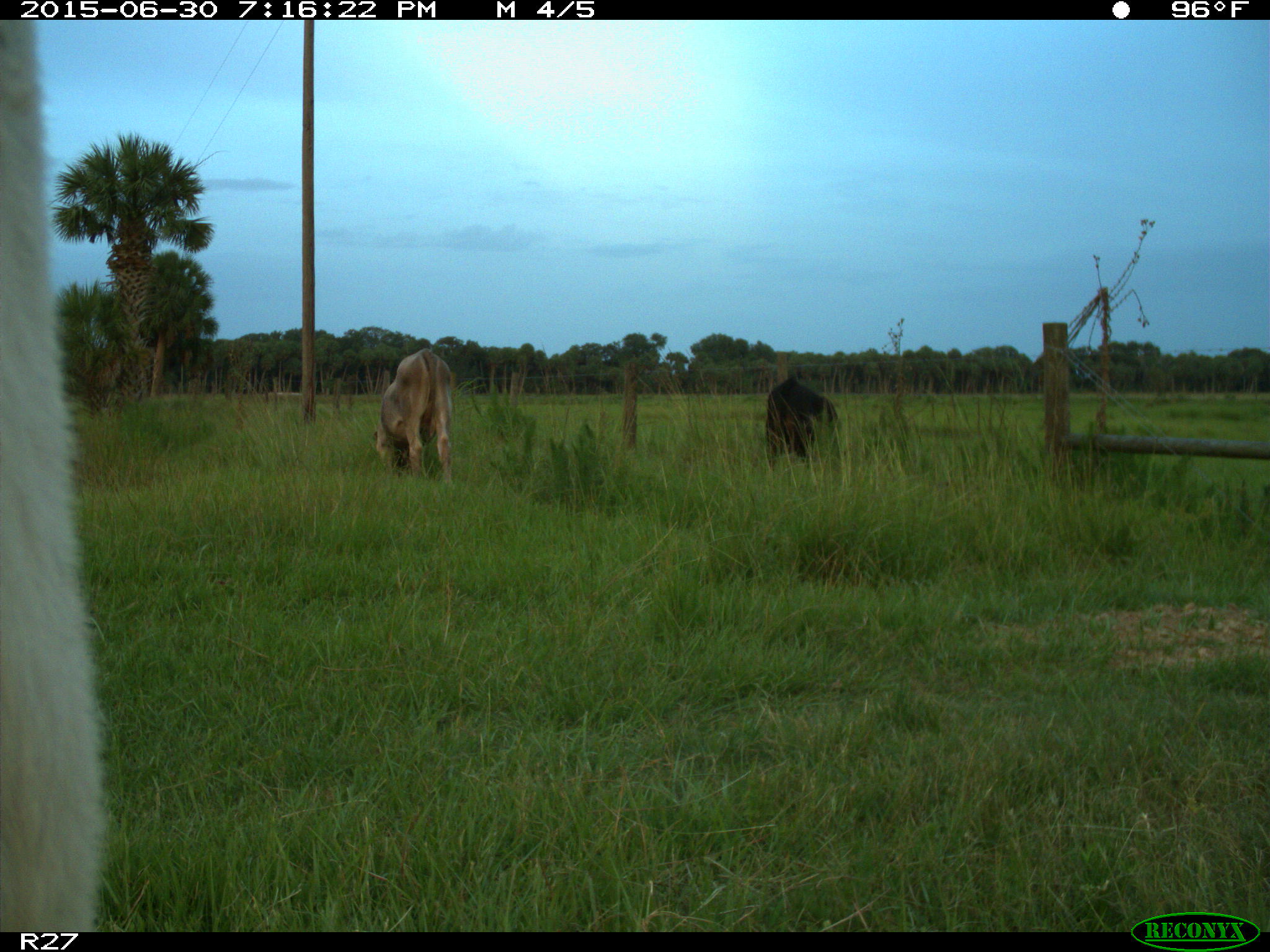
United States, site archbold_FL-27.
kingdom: Animalia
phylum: Chordata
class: Mammalia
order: Artiodactyla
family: Bovidae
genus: Bos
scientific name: Bos taurus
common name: domestic cow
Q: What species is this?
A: Bos taurus (domestic cow).